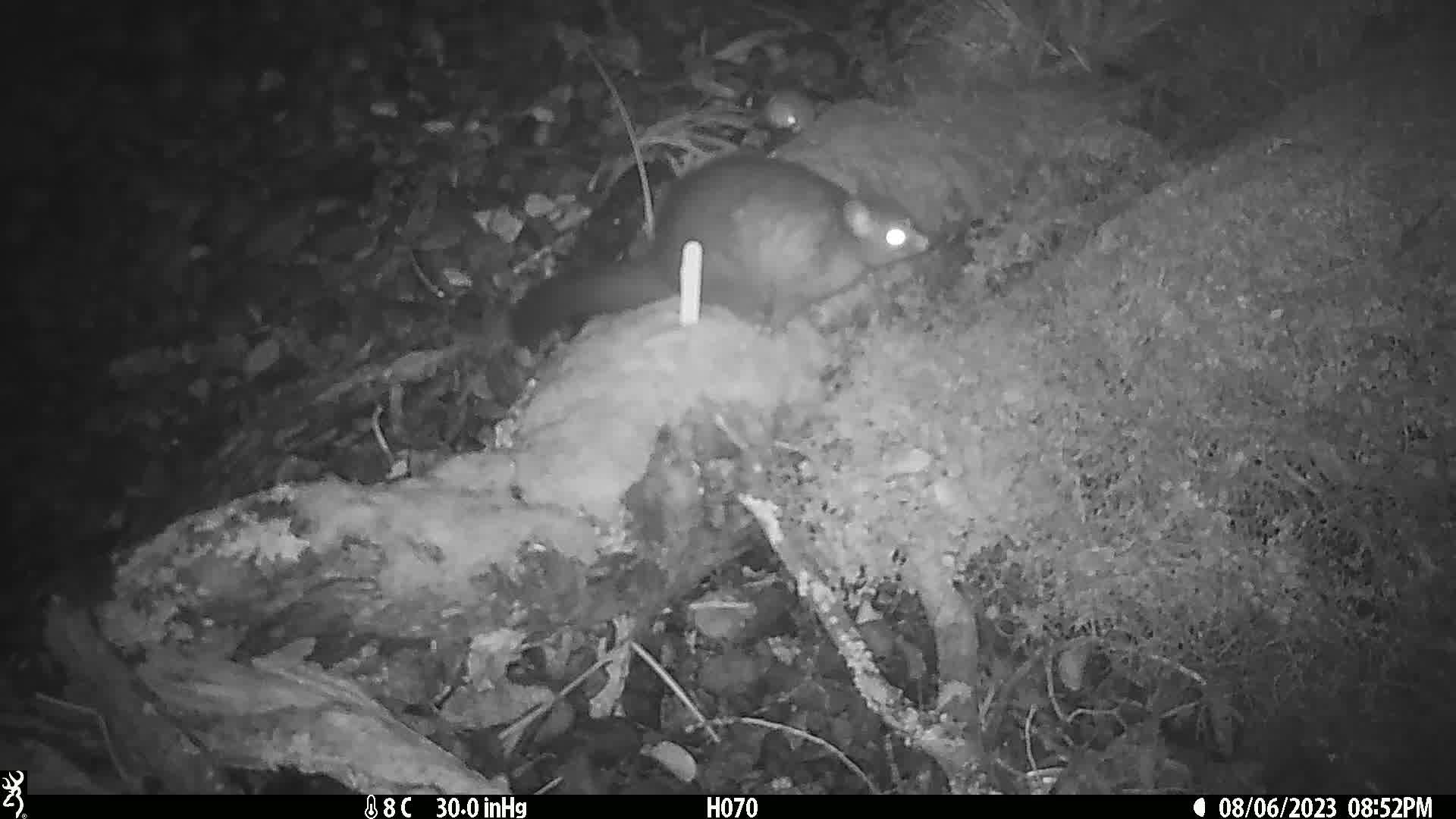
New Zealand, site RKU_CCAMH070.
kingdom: Animalia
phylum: Chordata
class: Mammalia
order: Diprotodontia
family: Phalangeridae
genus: Trichosurus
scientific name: Trichosurus vulpecula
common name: common brushtail possum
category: possum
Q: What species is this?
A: Possum (common brushtail possum) (Trichosurus vulpecula).